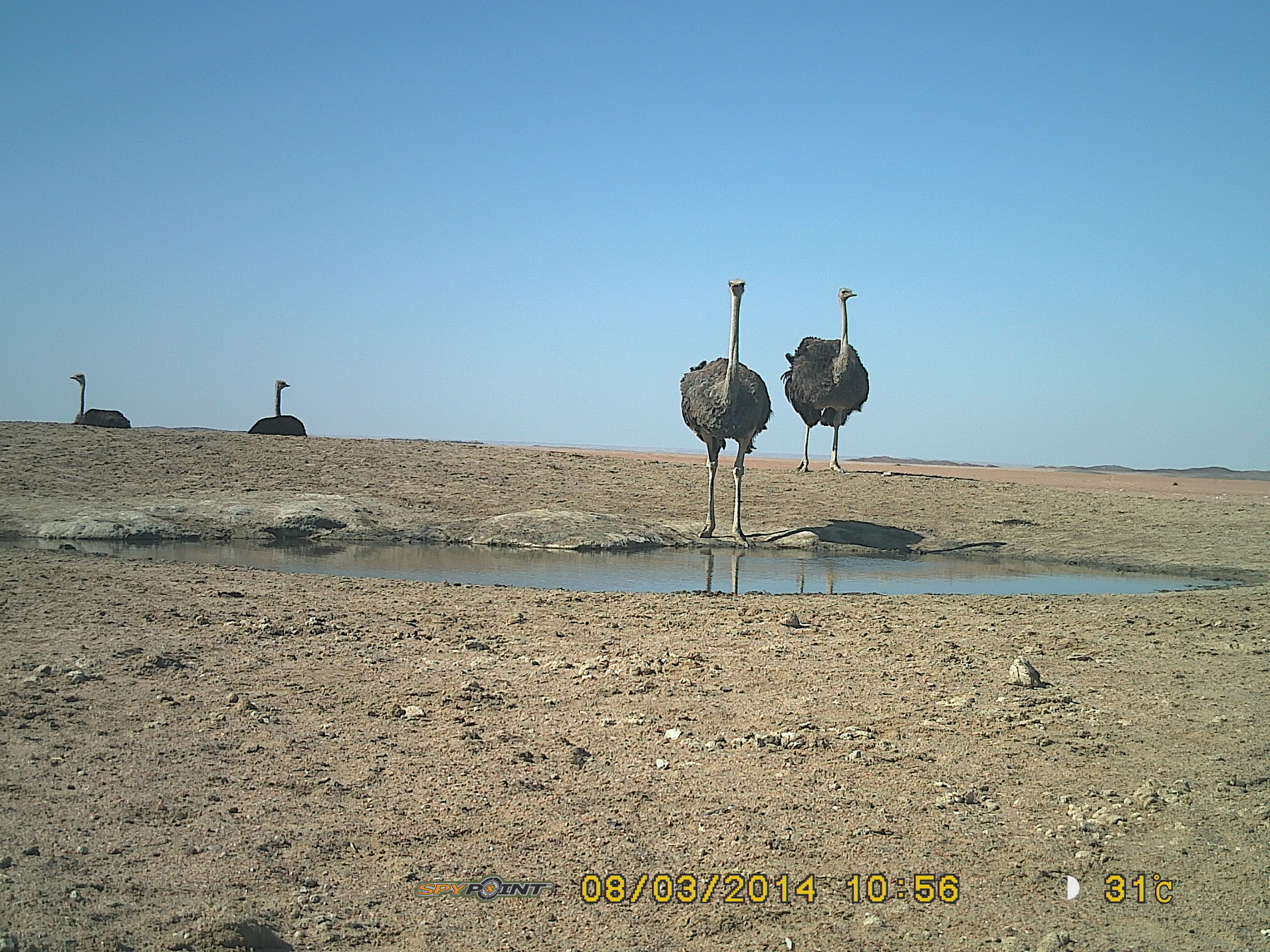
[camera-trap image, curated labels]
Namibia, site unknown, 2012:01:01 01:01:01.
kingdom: Animalia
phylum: Chordata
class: Aves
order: Struthioniformes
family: Struthionidae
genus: Struthio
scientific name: Struthio camelus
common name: common ostrich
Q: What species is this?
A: Struthio camelus (common ostrich).